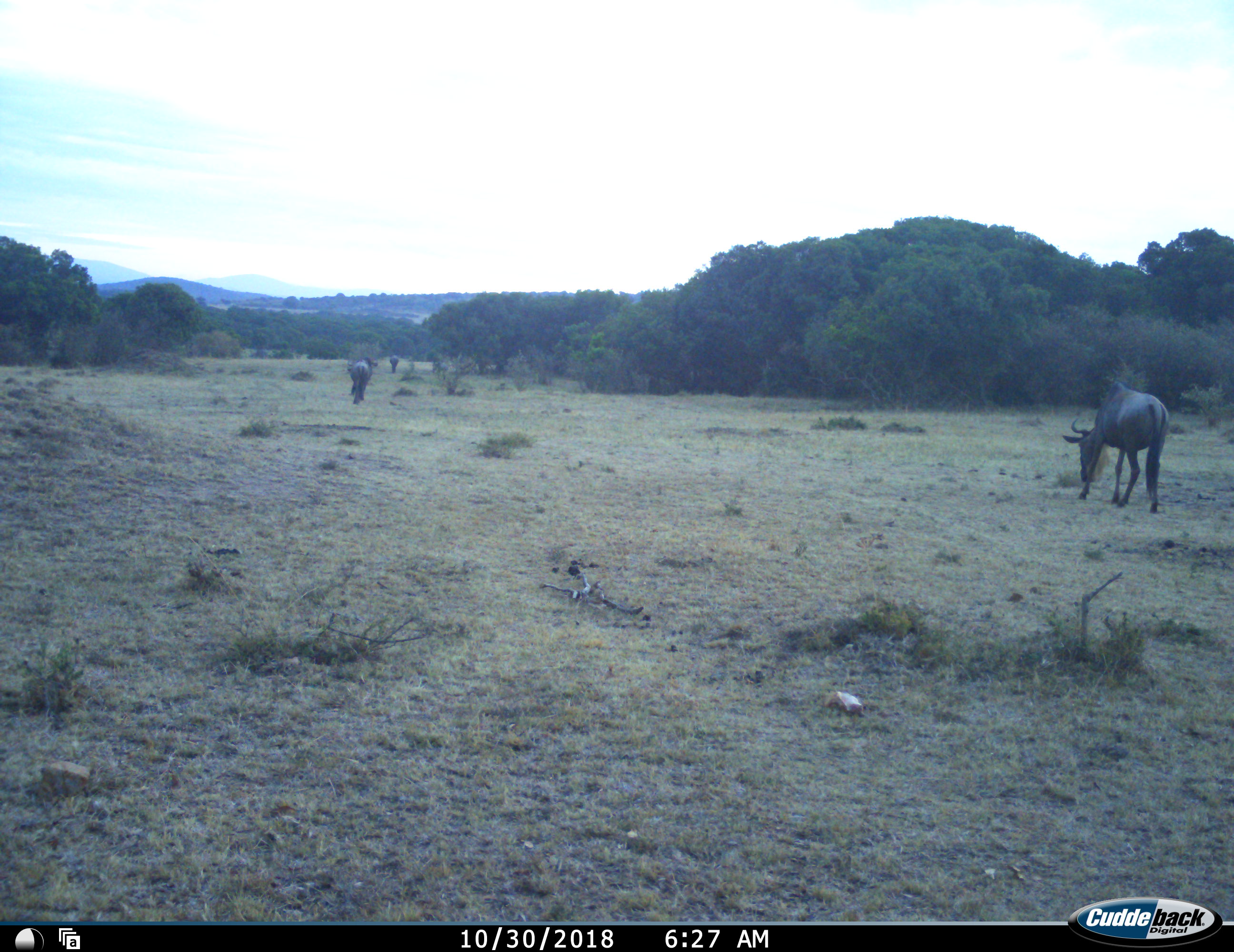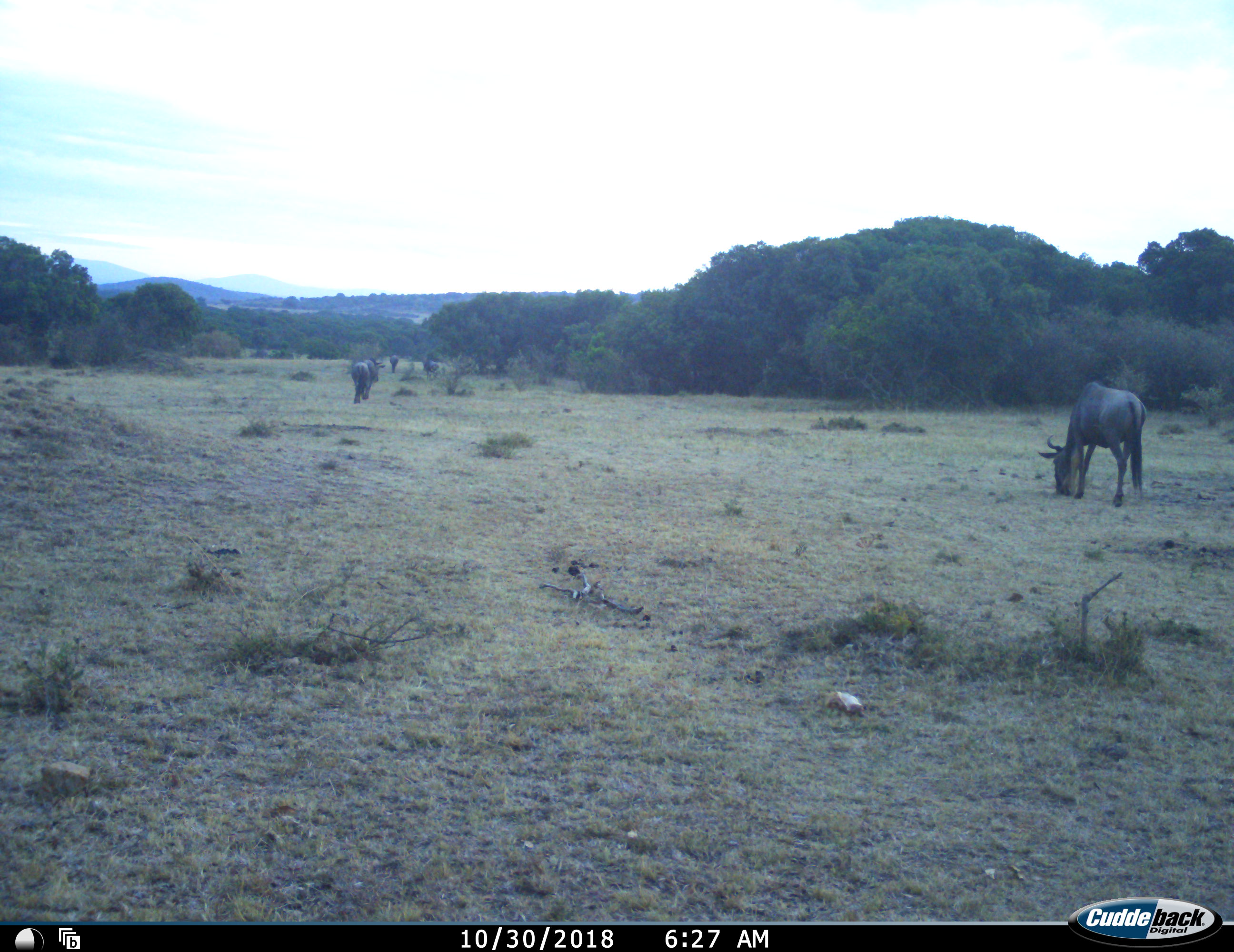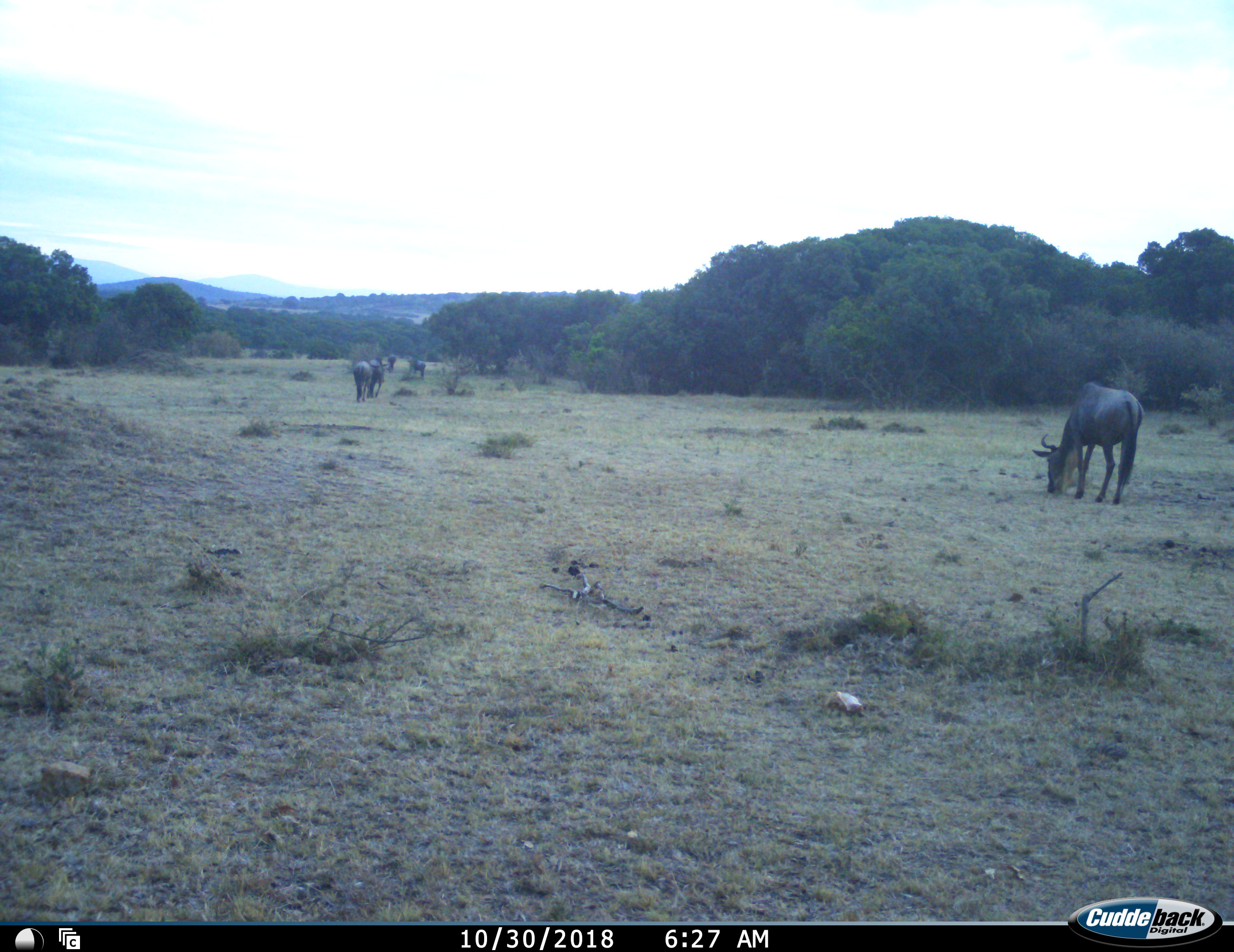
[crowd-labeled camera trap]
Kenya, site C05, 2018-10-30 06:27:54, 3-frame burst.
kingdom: Animalia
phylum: Chordata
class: Mammalia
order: Artiodactyla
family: Bovidae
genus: Connochaetes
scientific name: Connochaetes taurinus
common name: common wildebeest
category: wildebeest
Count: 4.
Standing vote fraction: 30%.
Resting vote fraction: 0%.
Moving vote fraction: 90%.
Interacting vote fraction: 0%.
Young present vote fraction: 0%.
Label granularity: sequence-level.